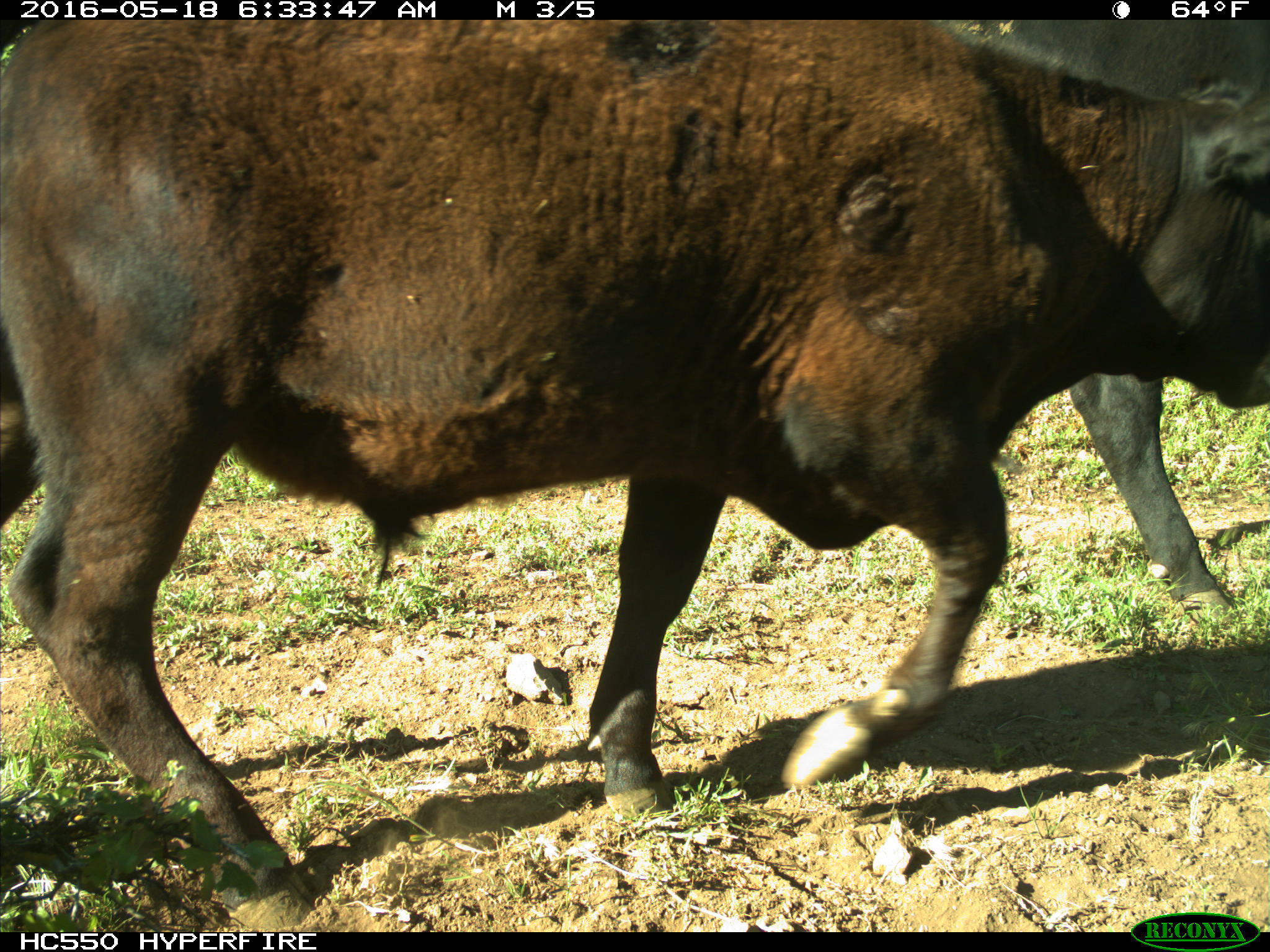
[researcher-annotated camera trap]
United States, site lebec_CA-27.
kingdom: Animalia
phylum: Chordata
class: Mammalia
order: Artiodactyla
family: Bovidae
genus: Bos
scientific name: Bos taurus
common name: domestic cow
Bos taurus (domestic cow).